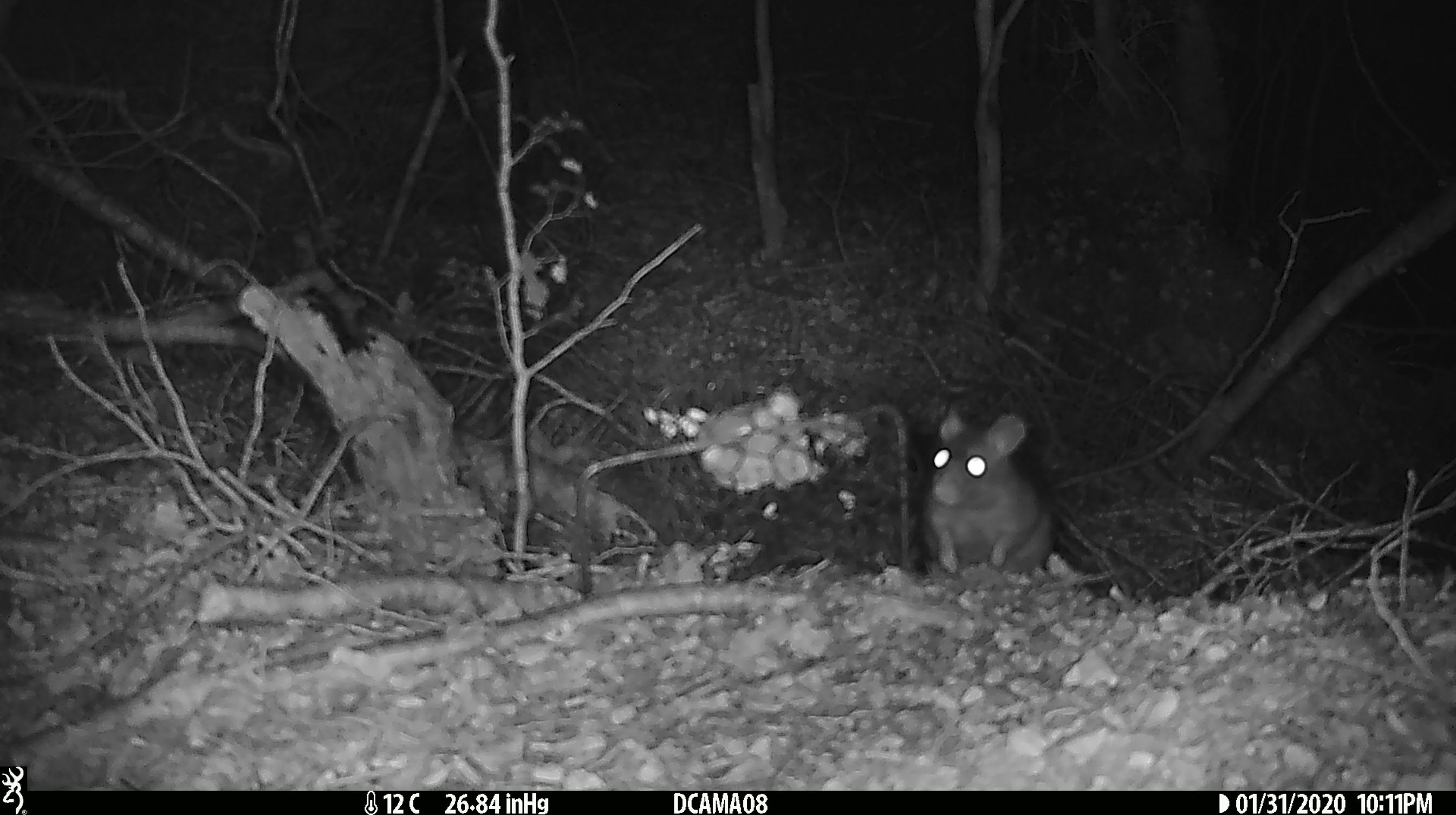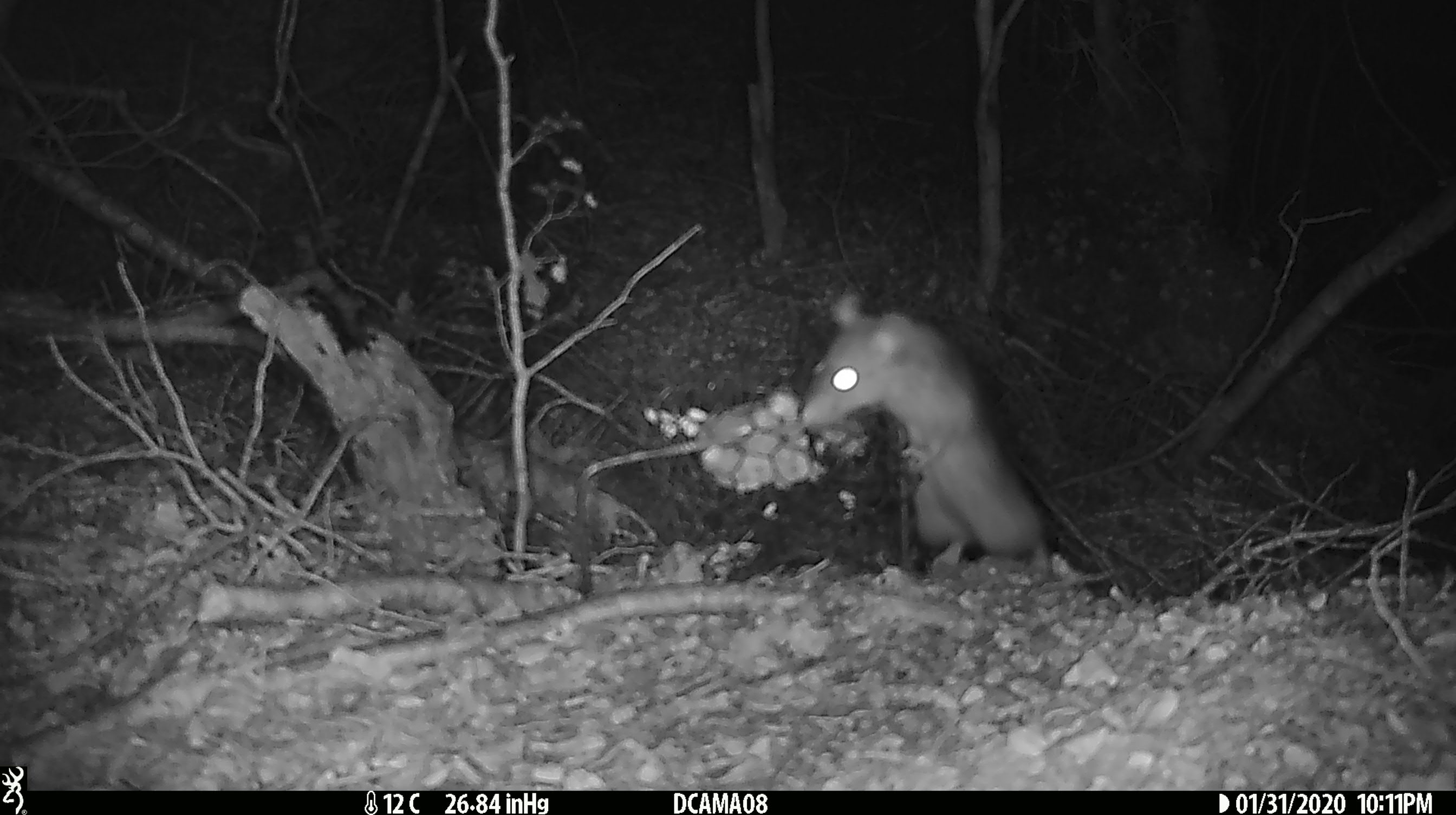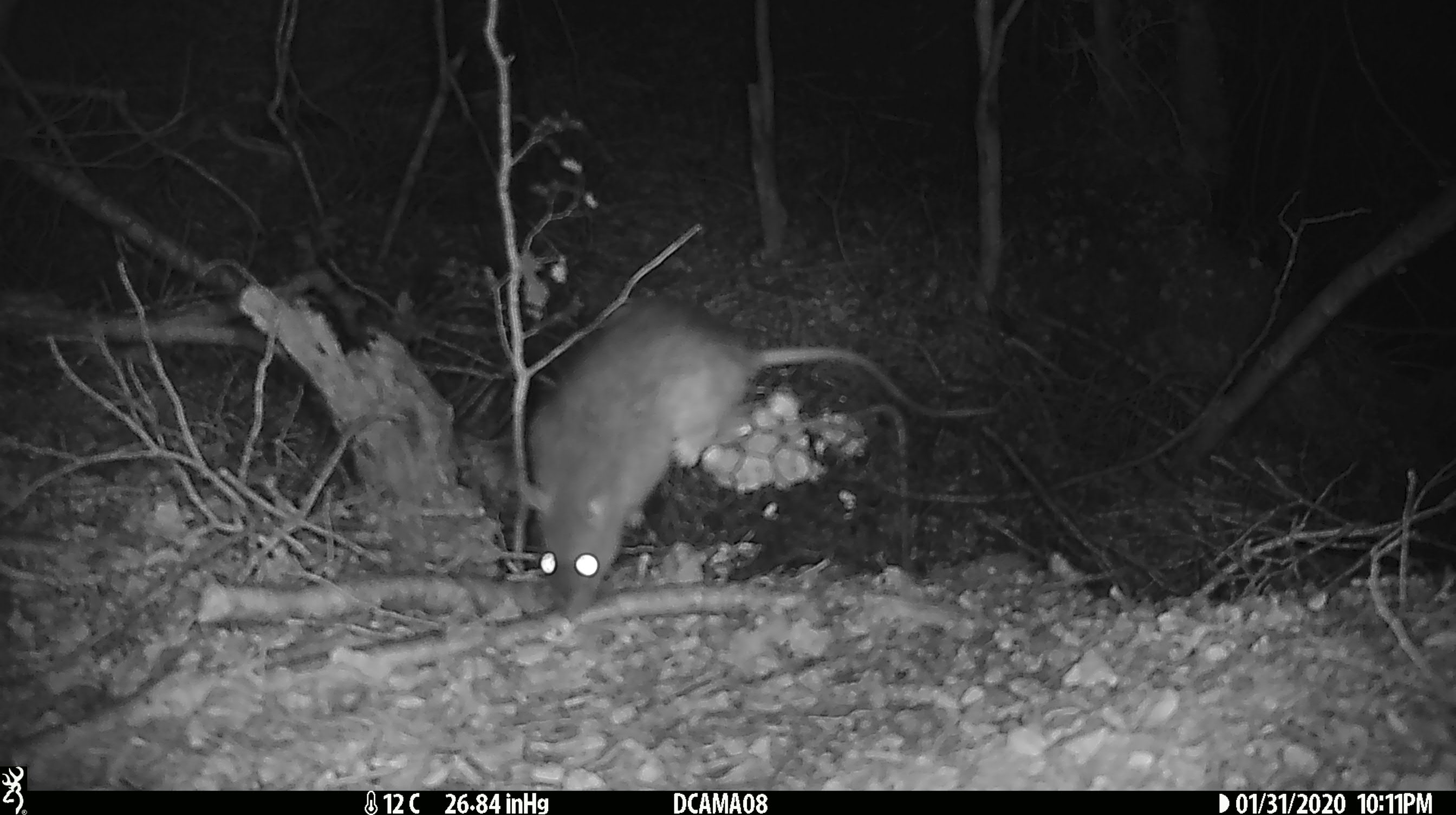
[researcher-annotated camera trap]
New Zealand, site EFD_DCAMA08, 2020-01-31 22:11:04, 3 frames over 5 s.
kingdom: Animalia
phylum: Chordata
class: Mammalia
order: Rodentia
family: Muridae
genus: Rattus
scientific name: Rattus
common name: rat